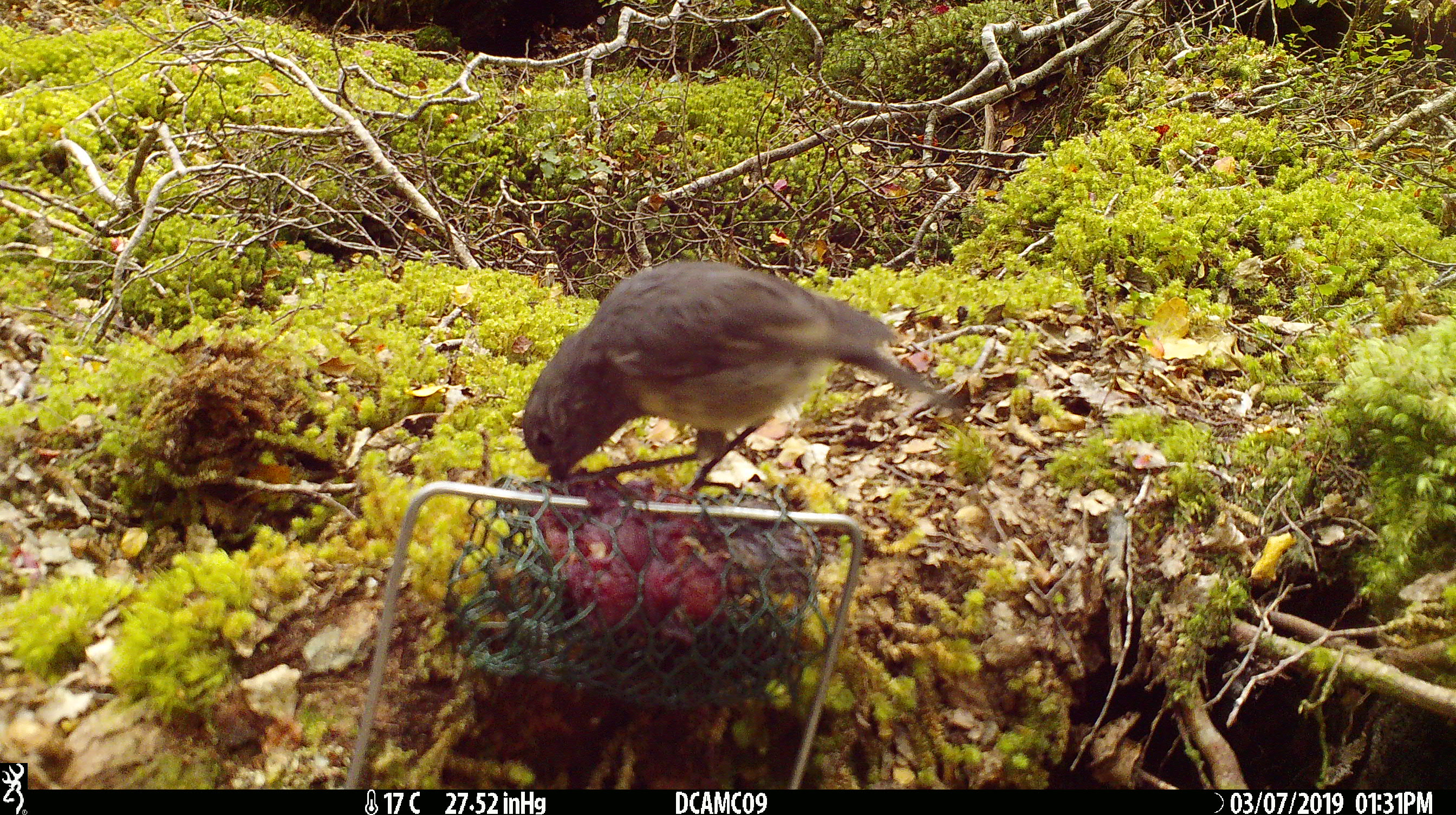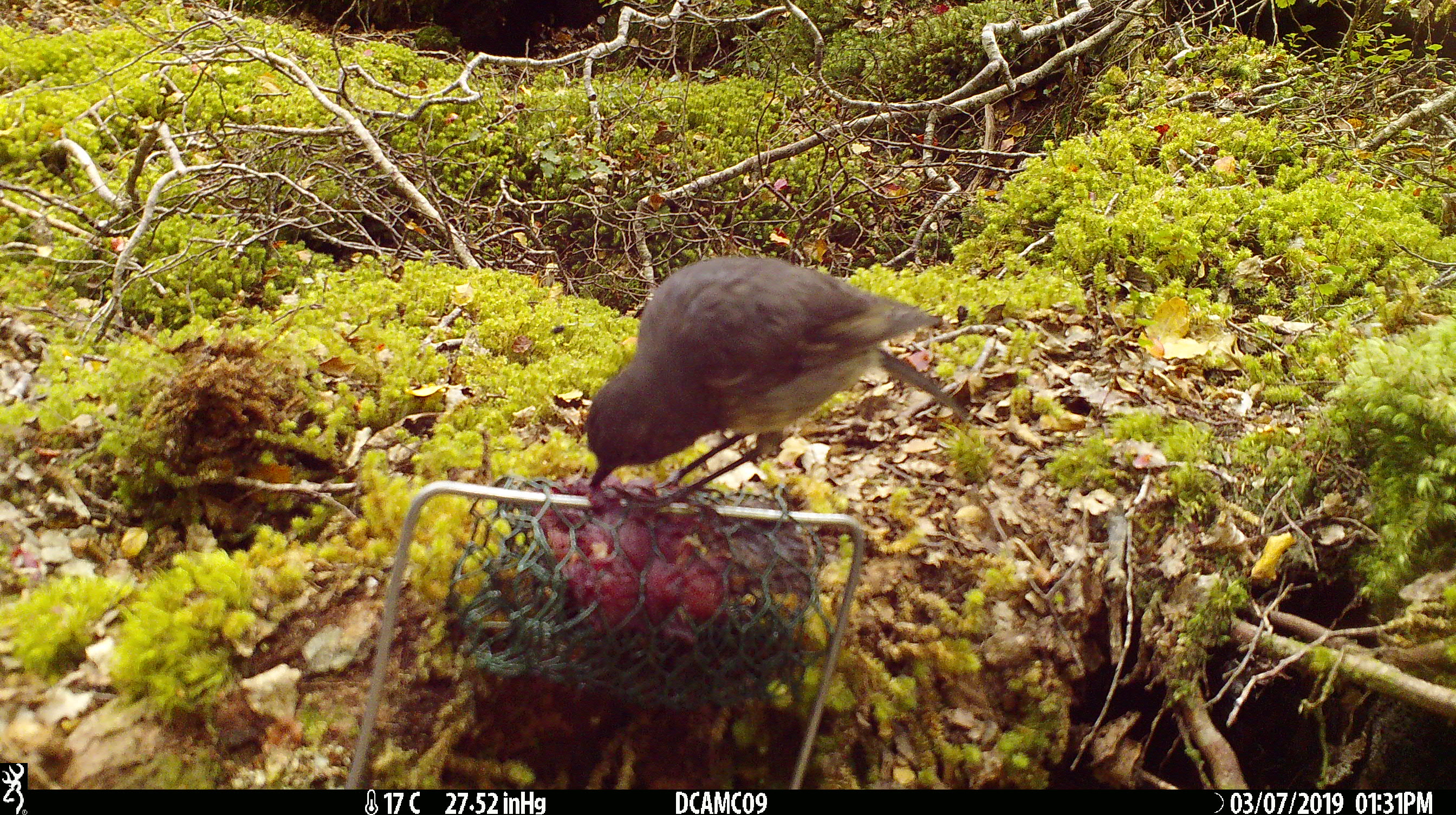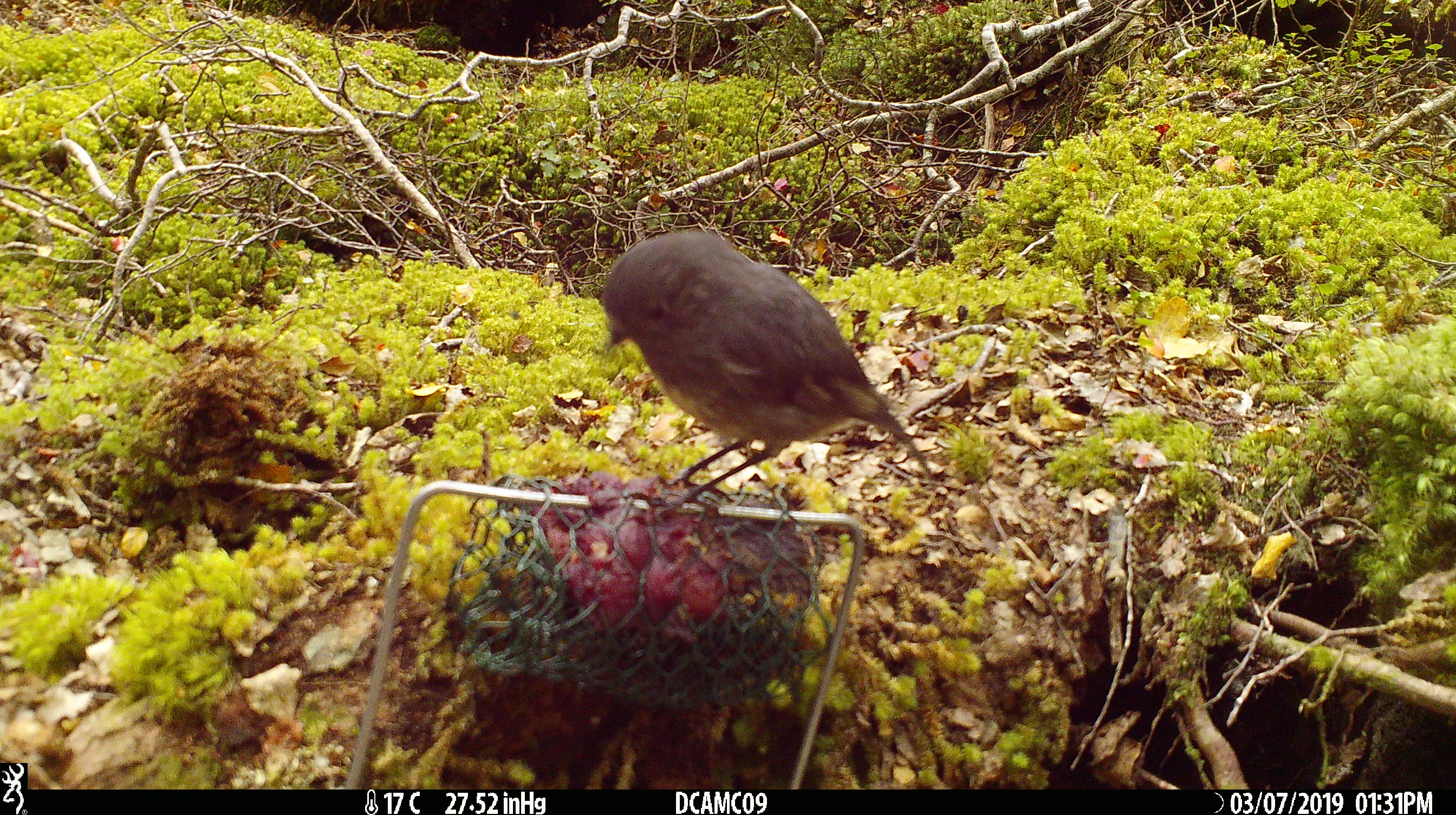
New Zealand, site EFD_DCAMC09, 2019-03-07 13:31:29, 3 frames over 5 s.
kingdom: Animalia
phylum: Chordata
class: Aves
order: Passeriformes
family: Petroicidae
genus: Petroica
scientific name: Petroica australis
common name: new zealand robin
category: robin